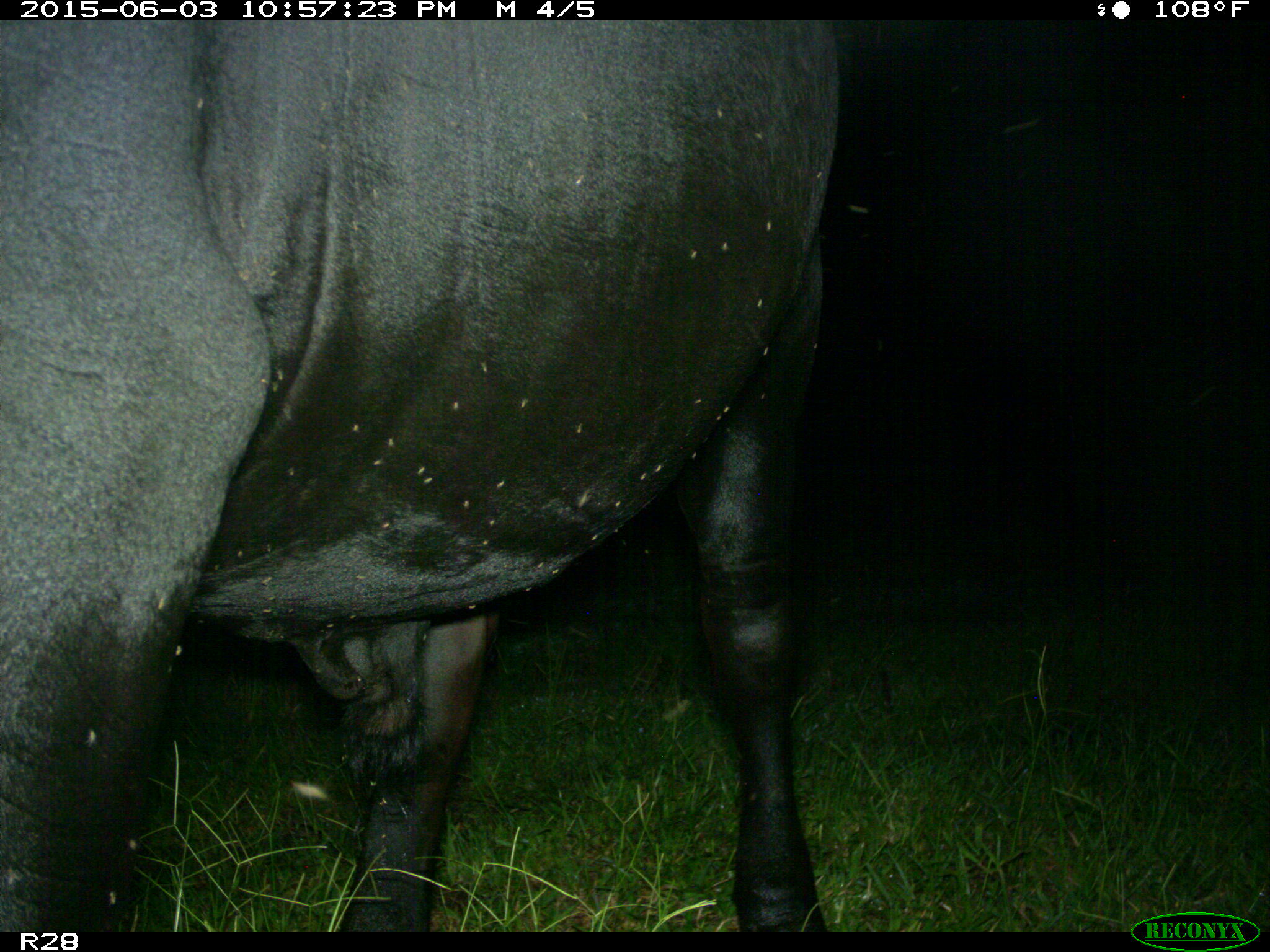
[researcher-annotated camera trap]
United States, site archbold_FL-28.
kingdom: Animalia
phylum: Chordata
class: Mammalia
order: Artiodactyla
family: Bovidae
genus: Bos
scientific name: Bos taurus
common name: domestic cow